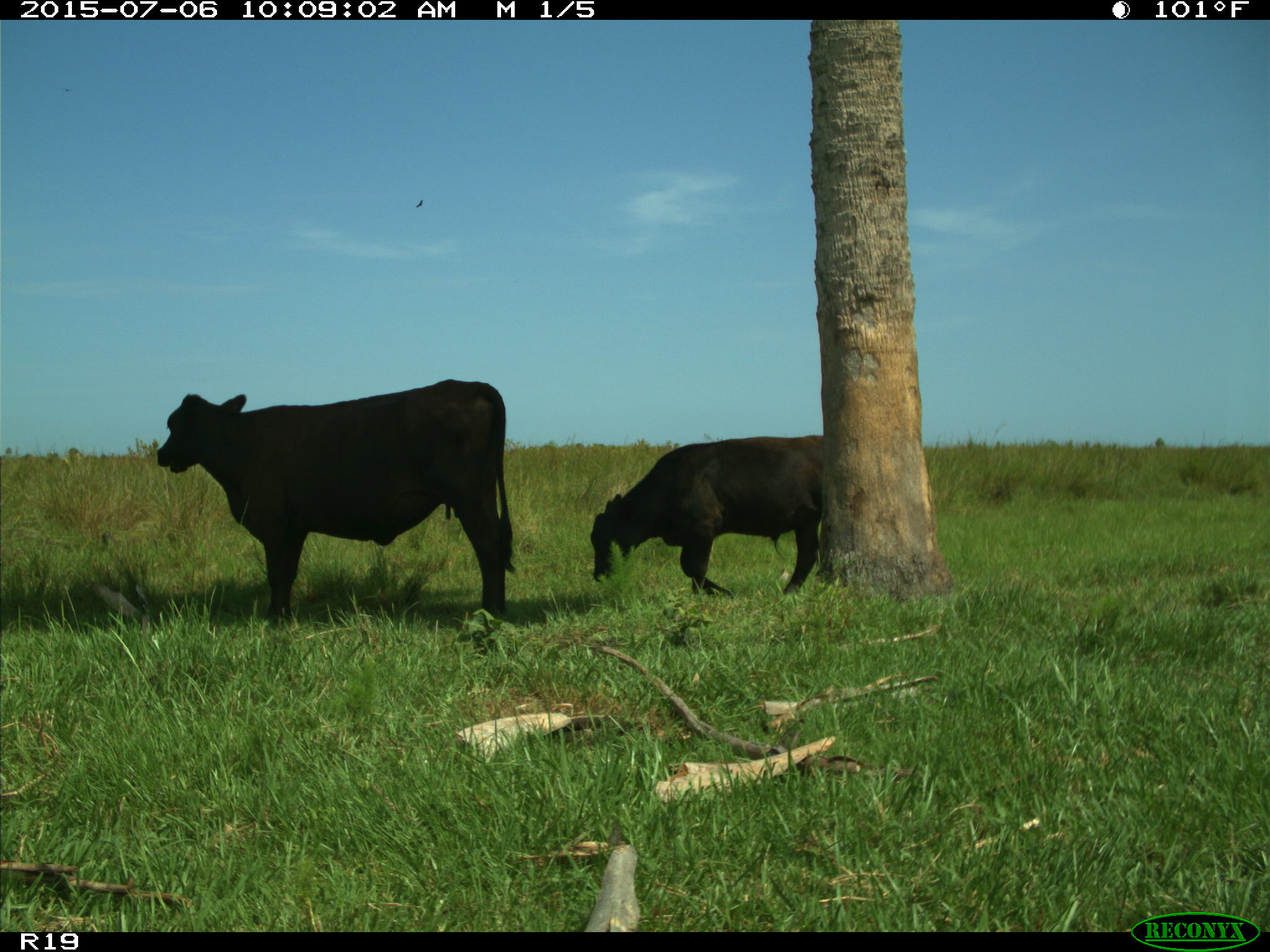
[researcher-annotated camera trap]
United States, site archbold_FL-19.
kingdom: Animalia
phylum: Chordata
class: Mammalia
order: Artiodactyla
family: Bovidae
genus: Bos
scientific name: Bos taurus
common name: domestic cow